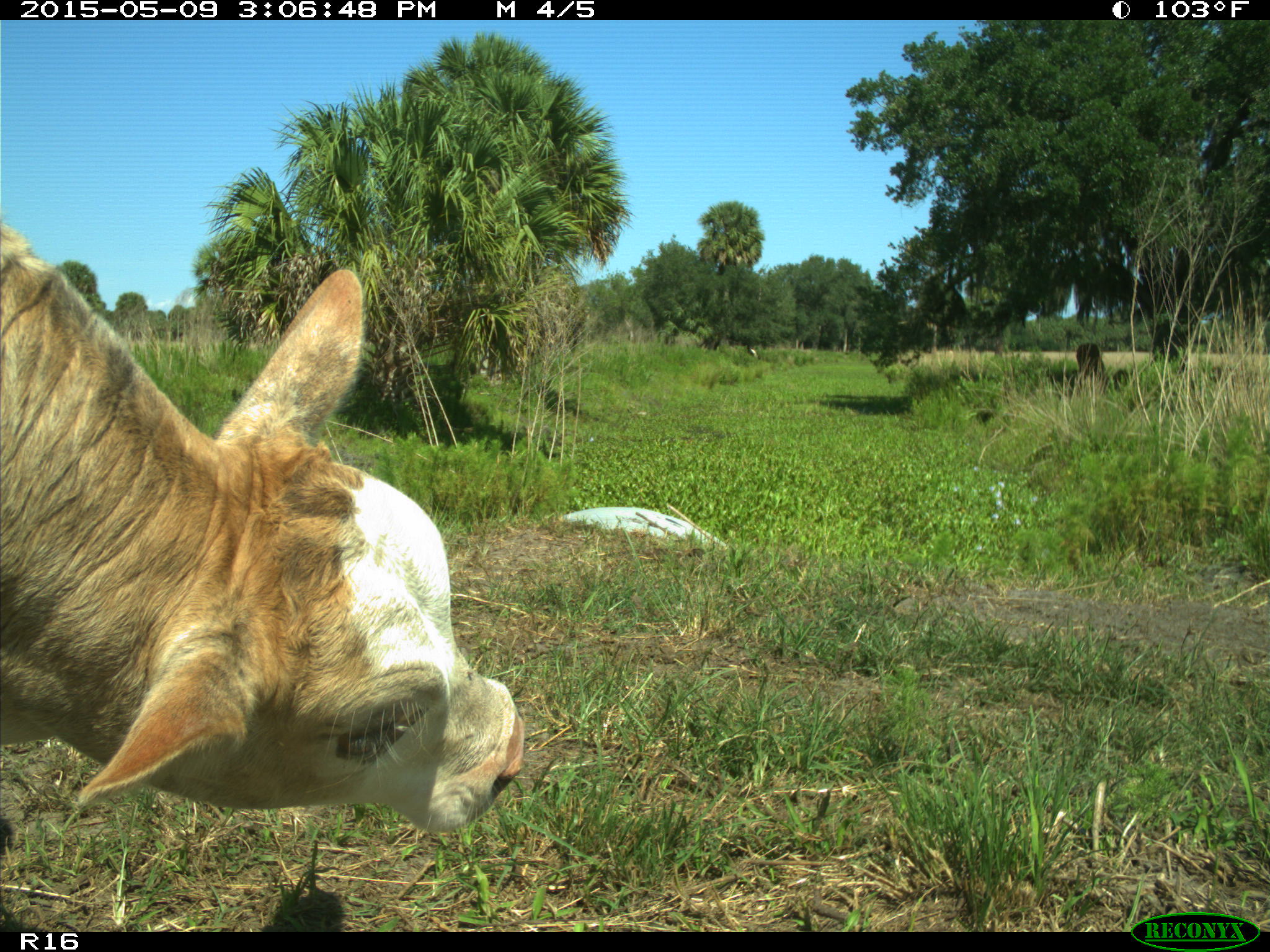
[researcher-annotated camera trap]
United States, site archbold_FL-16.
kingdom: Animalia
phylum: Chordata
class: Mammalia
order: Artiodactyla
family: Bovidae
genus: Bos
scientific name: Bos taurus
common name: domestic cow